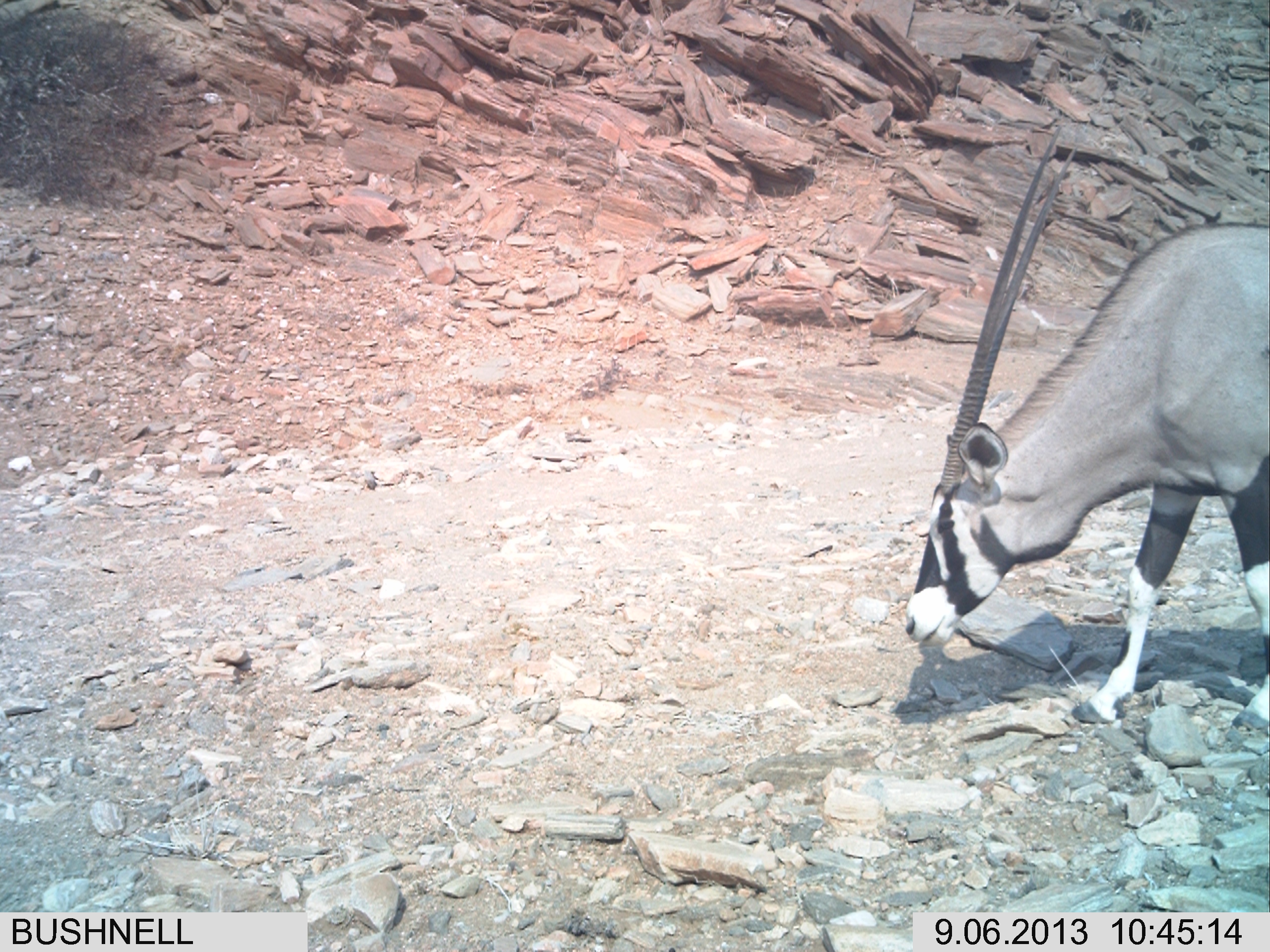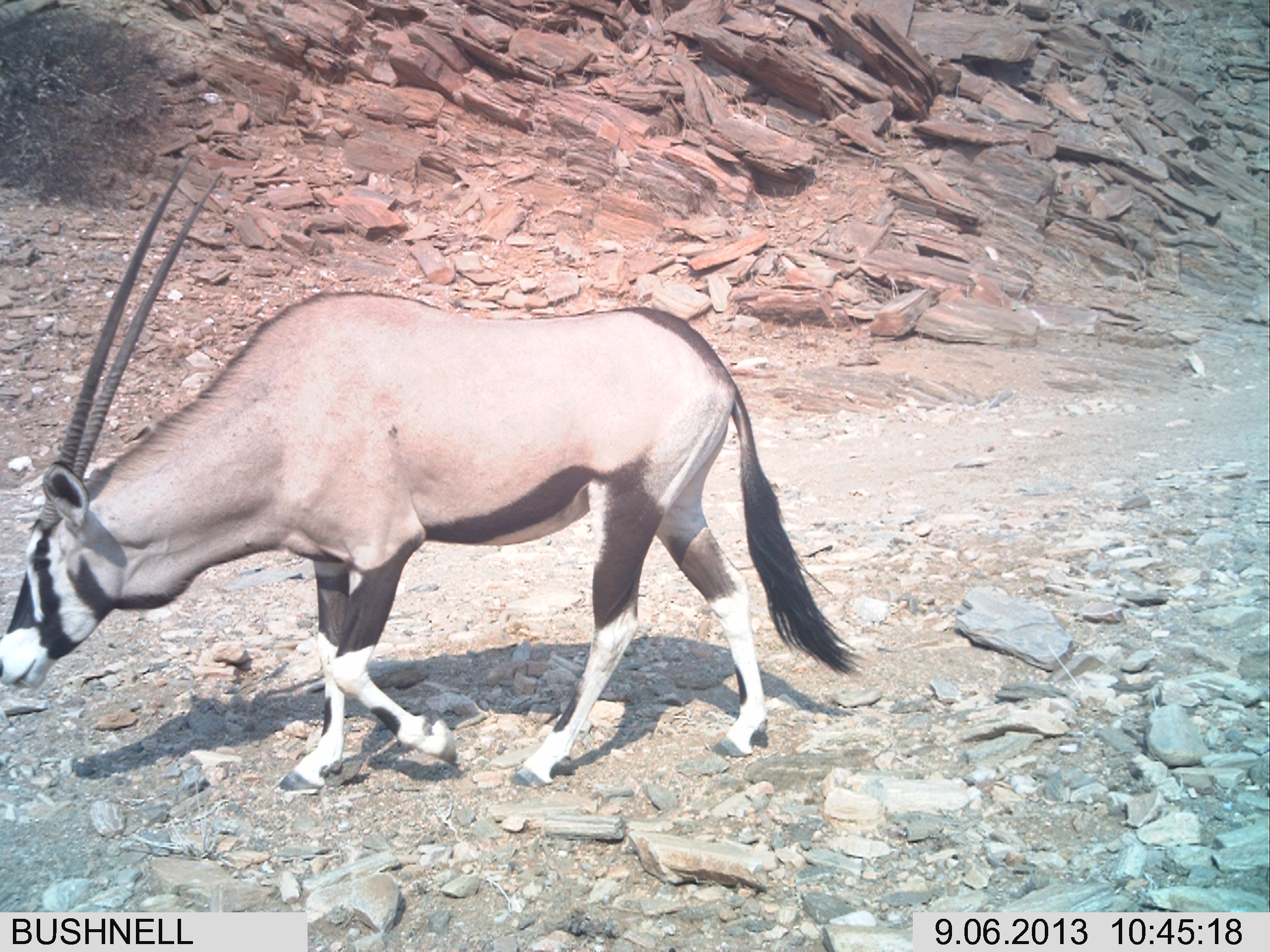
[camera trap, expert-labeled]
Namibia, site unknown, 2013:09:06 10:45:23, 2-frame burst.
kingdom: Animalia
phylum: Chordata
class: Mammalia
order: Artiodactyla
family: Bovidae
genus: Oryx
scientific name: Oryx gazella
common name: gemsbok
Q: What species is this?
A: Oryx gazella (gemsbok).